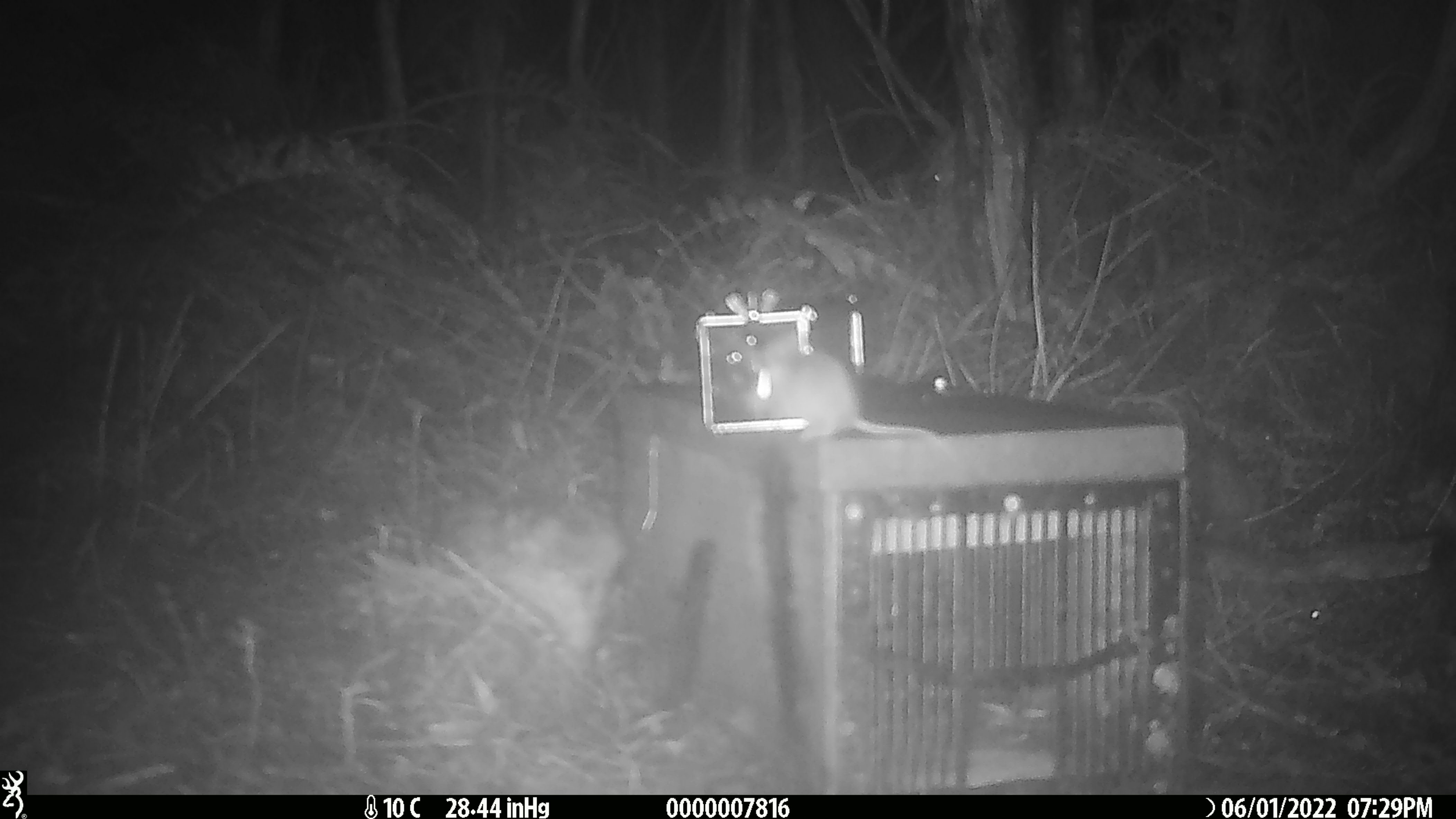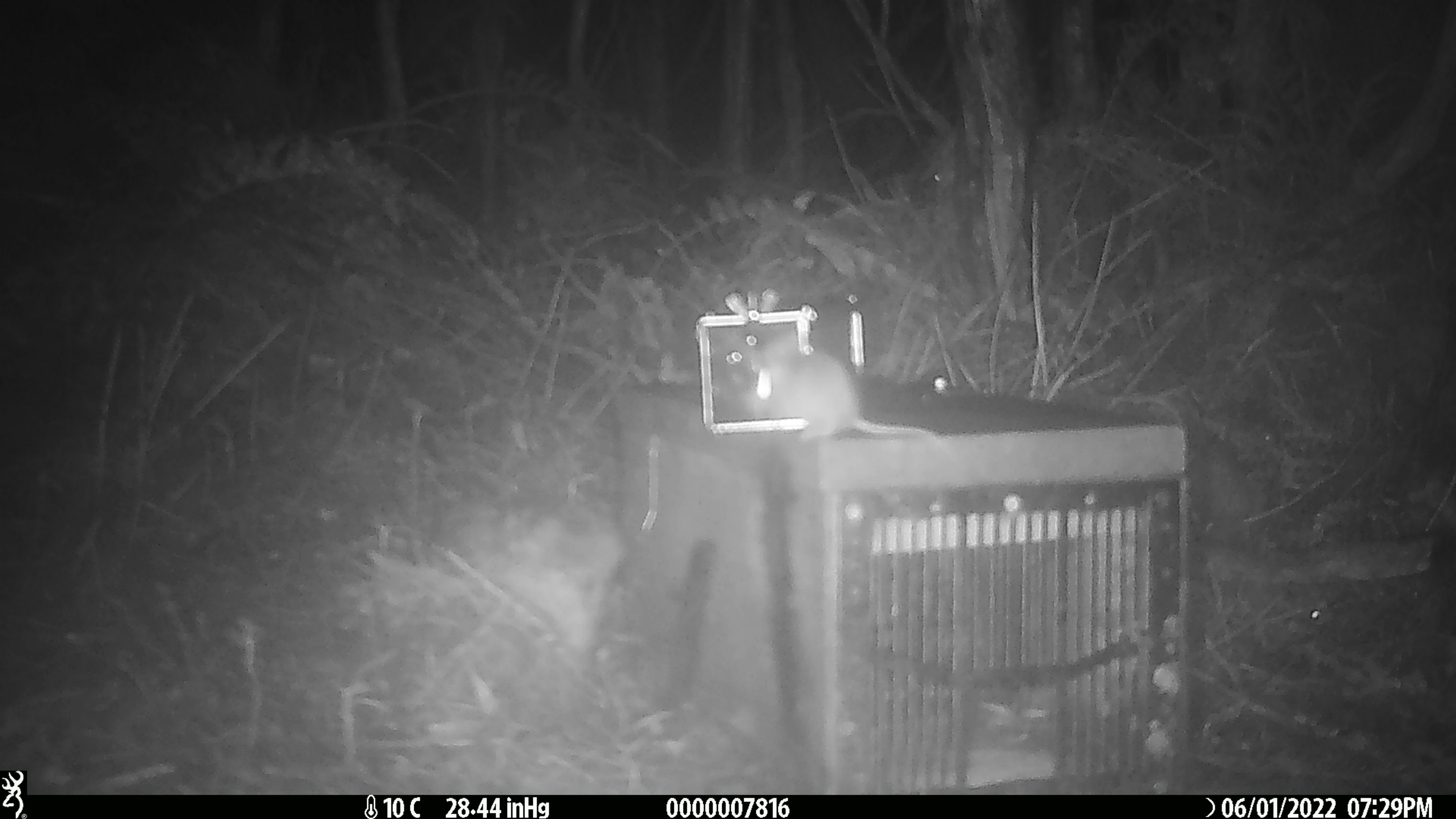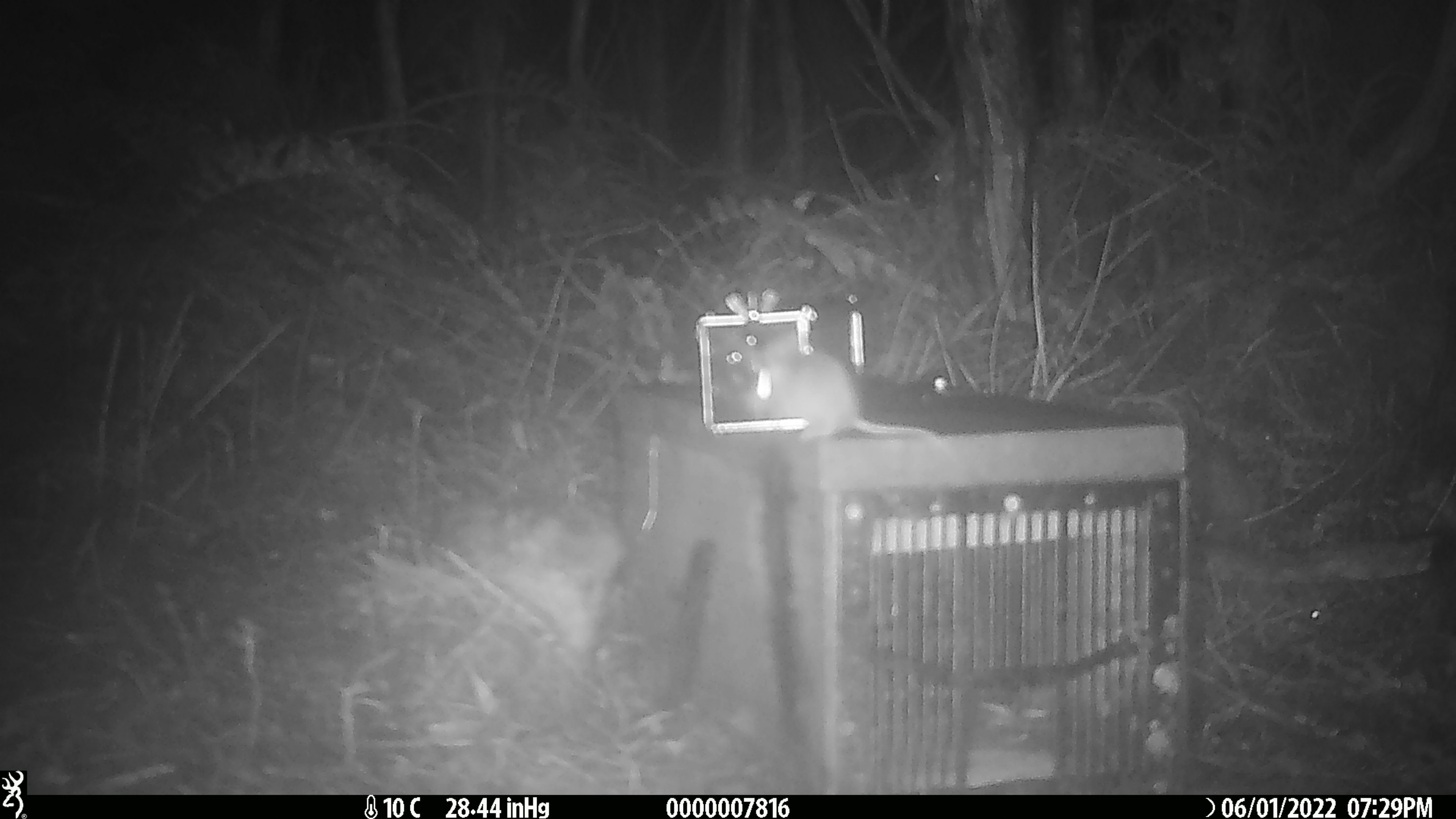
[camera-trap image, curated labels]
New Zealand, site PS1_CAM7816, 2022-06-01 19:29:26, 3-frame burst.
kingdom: Animalia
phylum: Chordata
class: Mammalia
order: Rodentia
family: Muridae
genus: Mus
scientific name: Mus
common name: mouse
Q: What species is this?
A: Mouse (Mus).